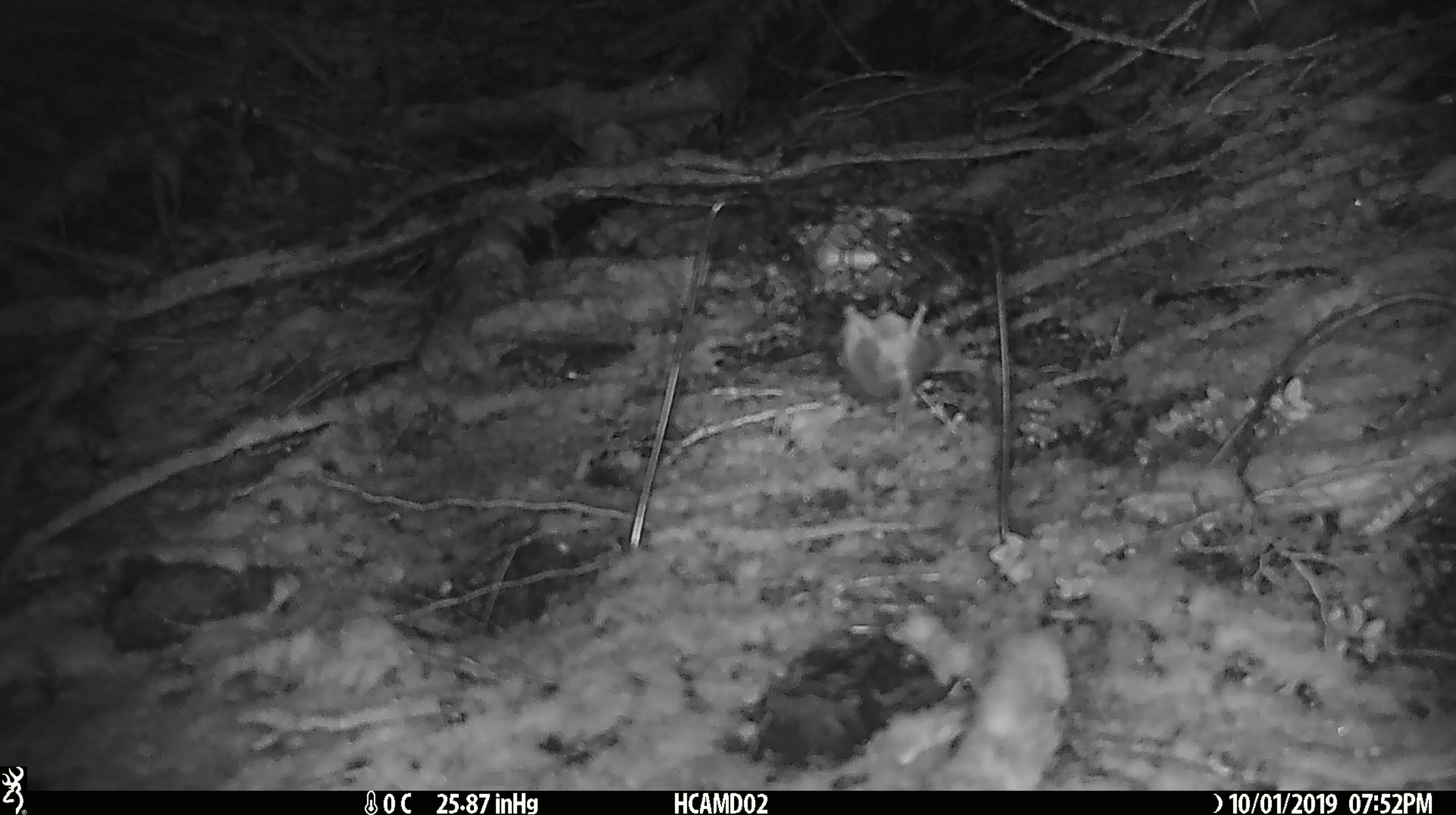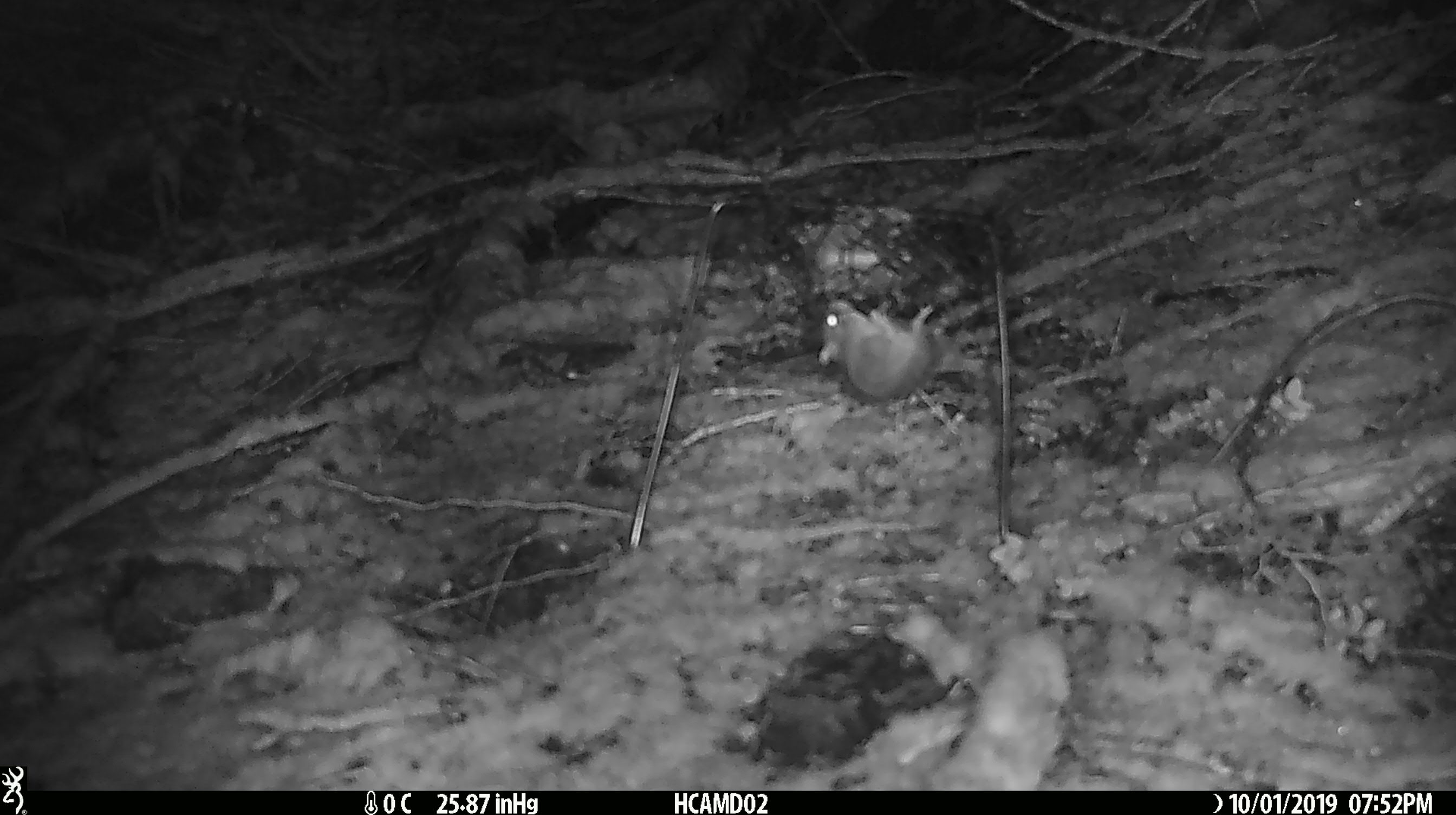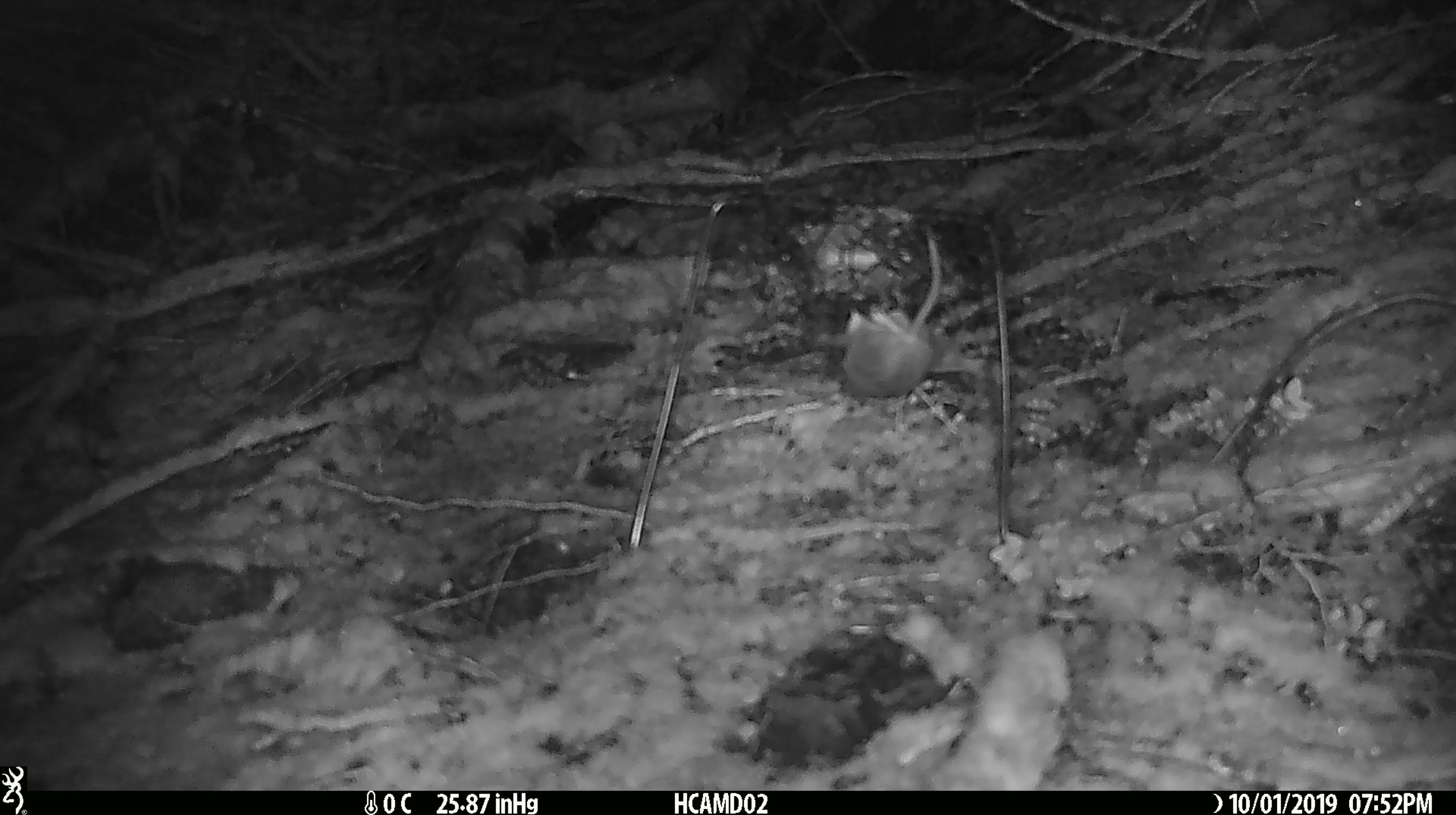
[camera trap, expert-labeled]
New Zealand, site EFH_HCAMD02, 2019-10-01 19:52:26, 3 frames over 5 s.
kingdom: Animalia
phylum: Chordata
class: Mammalia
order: Rodentia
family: Muridae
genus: Mus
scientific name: Mus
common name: mouse